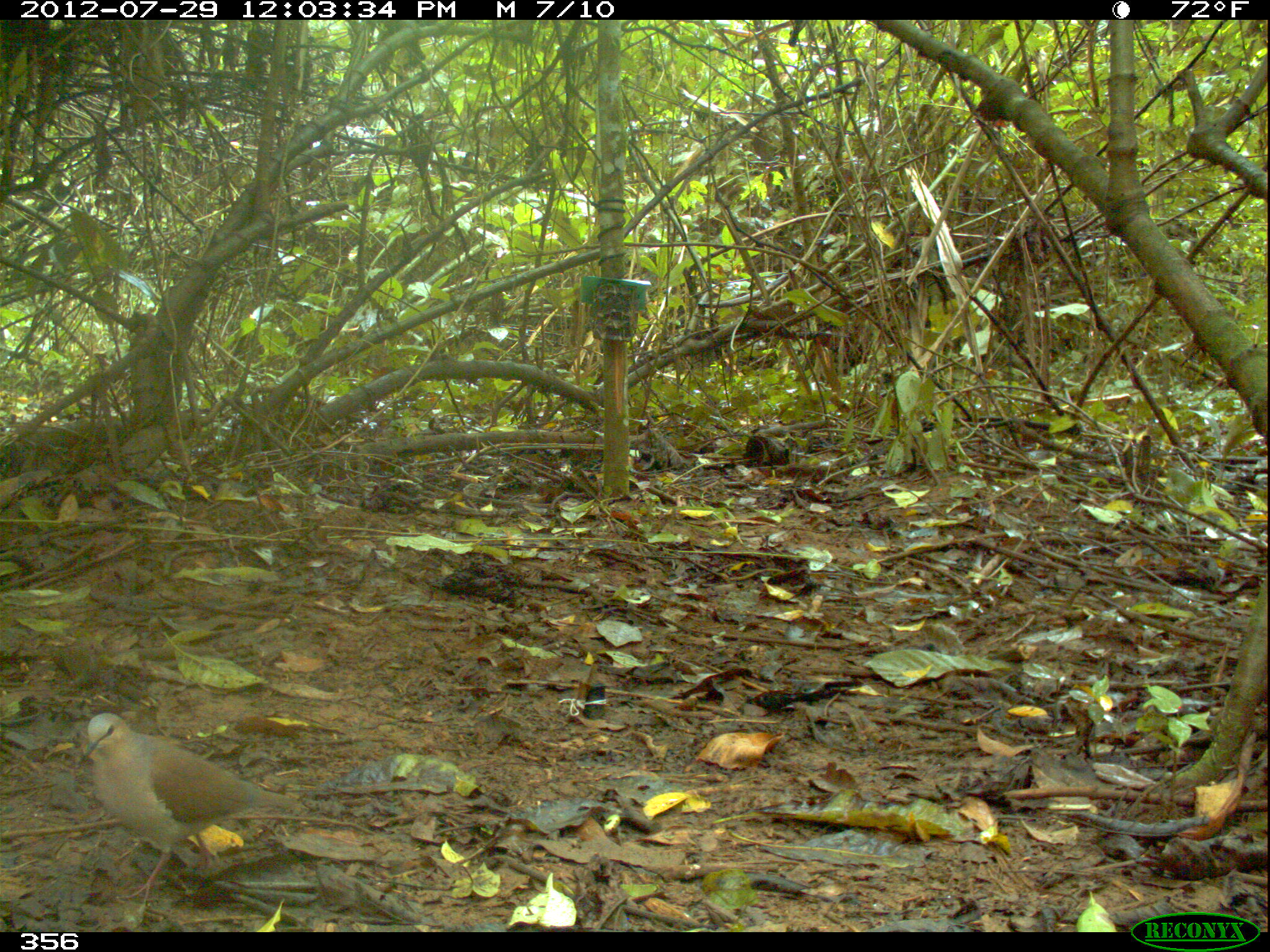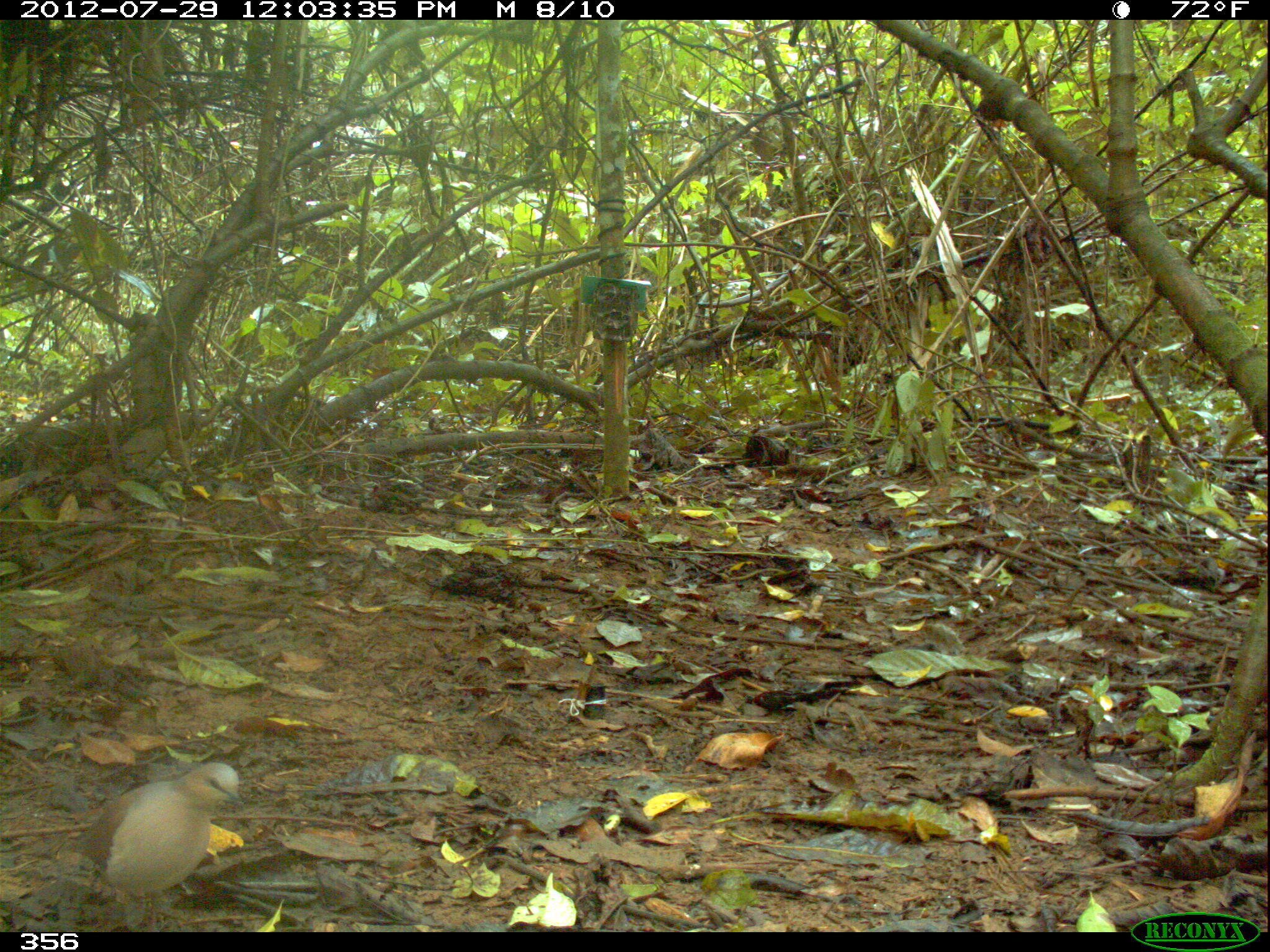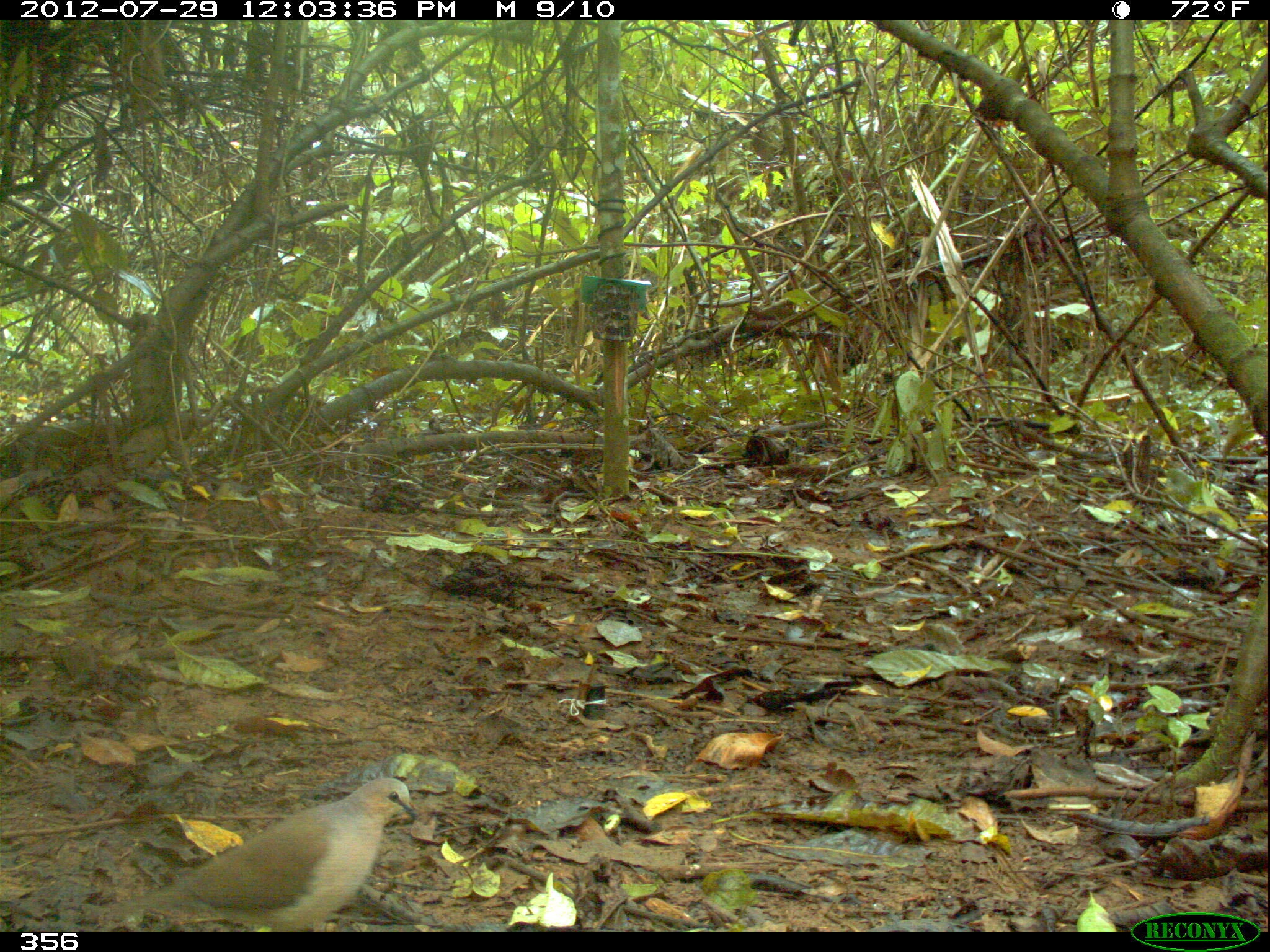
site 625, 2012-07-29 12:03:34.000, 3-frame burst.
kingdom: Animalia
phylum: Chordata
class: Aves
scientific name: Aves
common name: bird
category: unknown bird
Unknown bird (bird) (Aves).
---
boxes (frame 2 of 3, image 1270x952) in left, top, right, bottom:
unknown bird: 65, 762, 246, 925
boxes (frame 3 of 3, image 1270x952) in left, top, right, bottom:
unknown bird: 114, 778, 421, 931